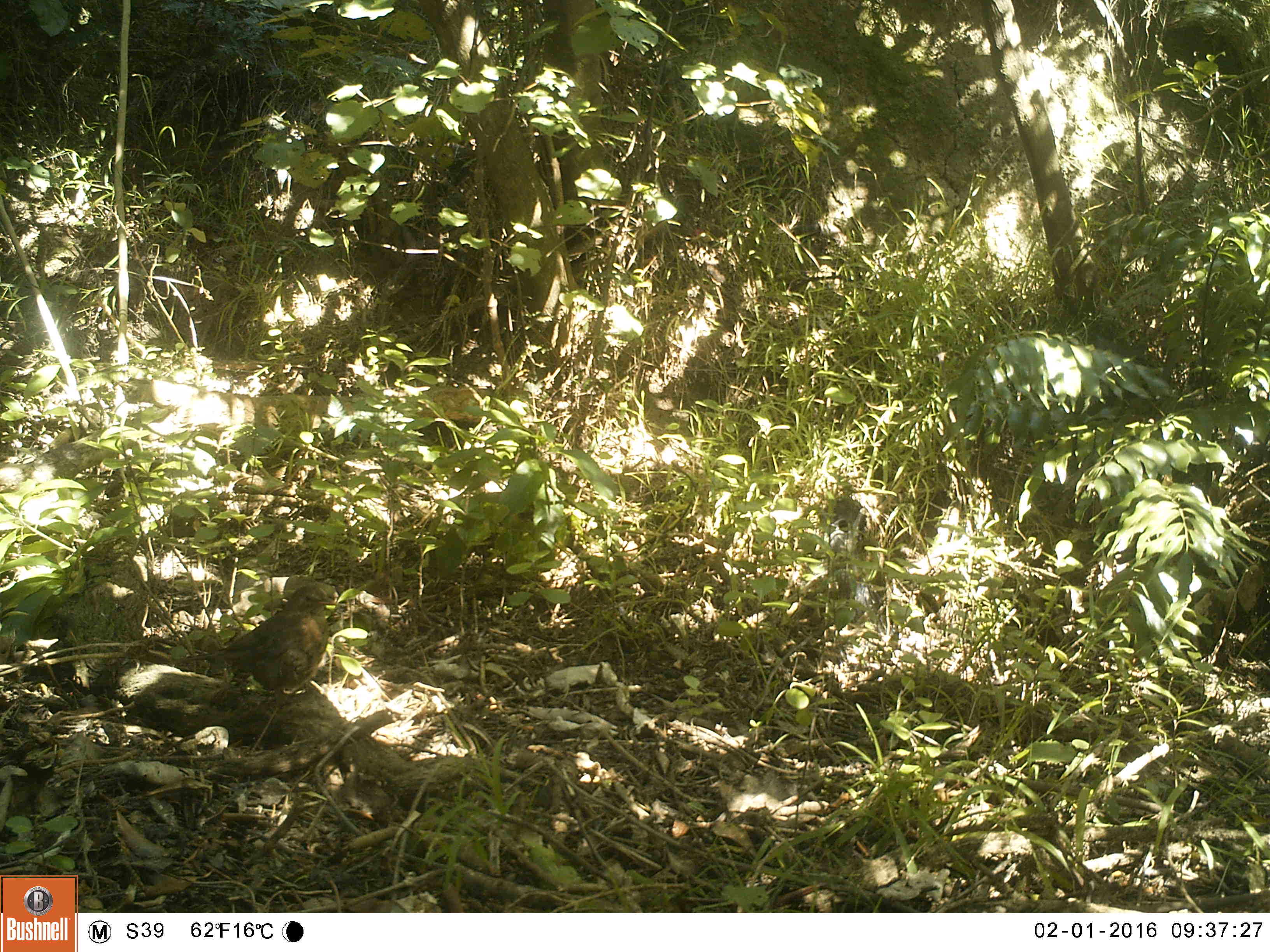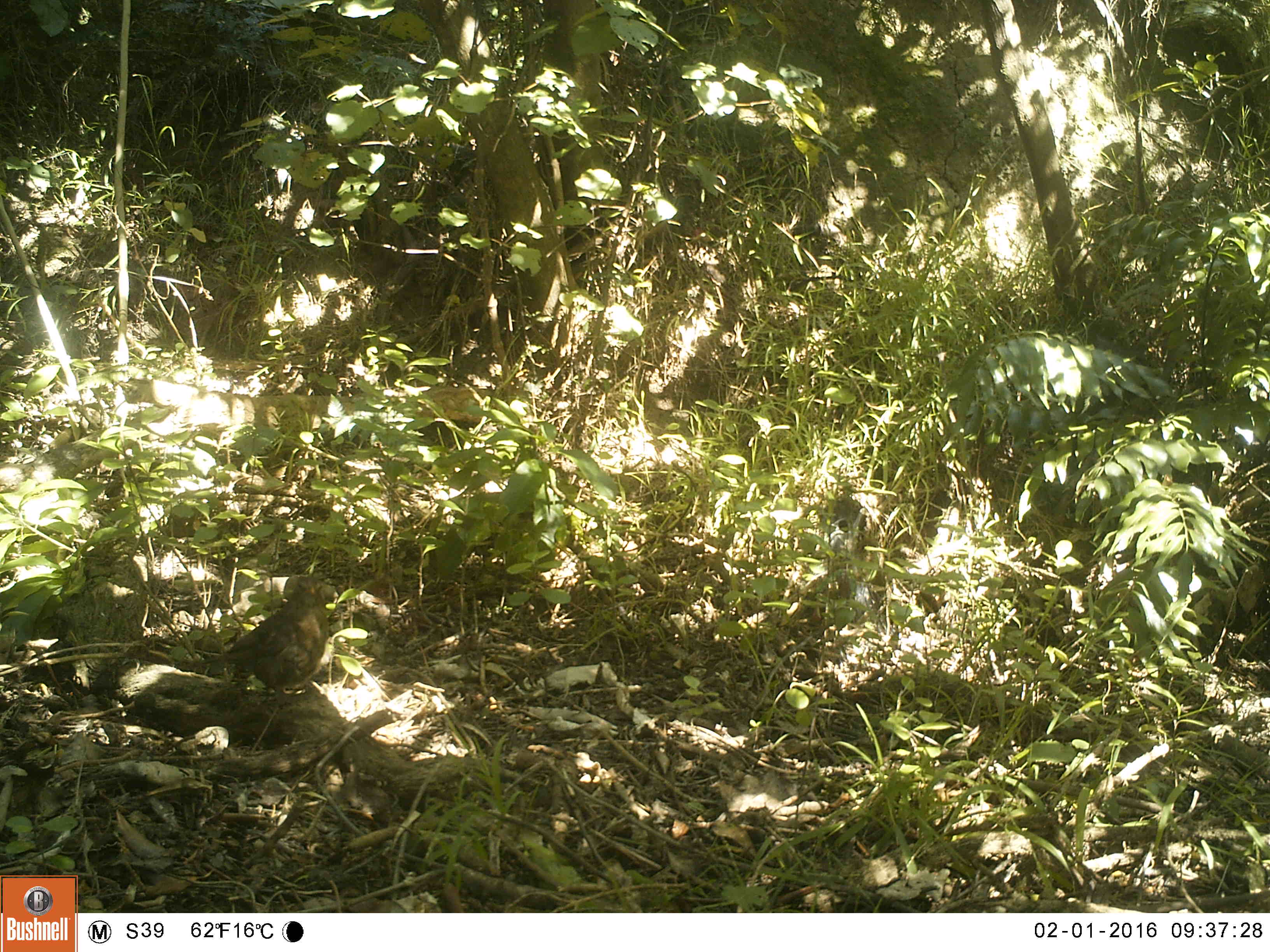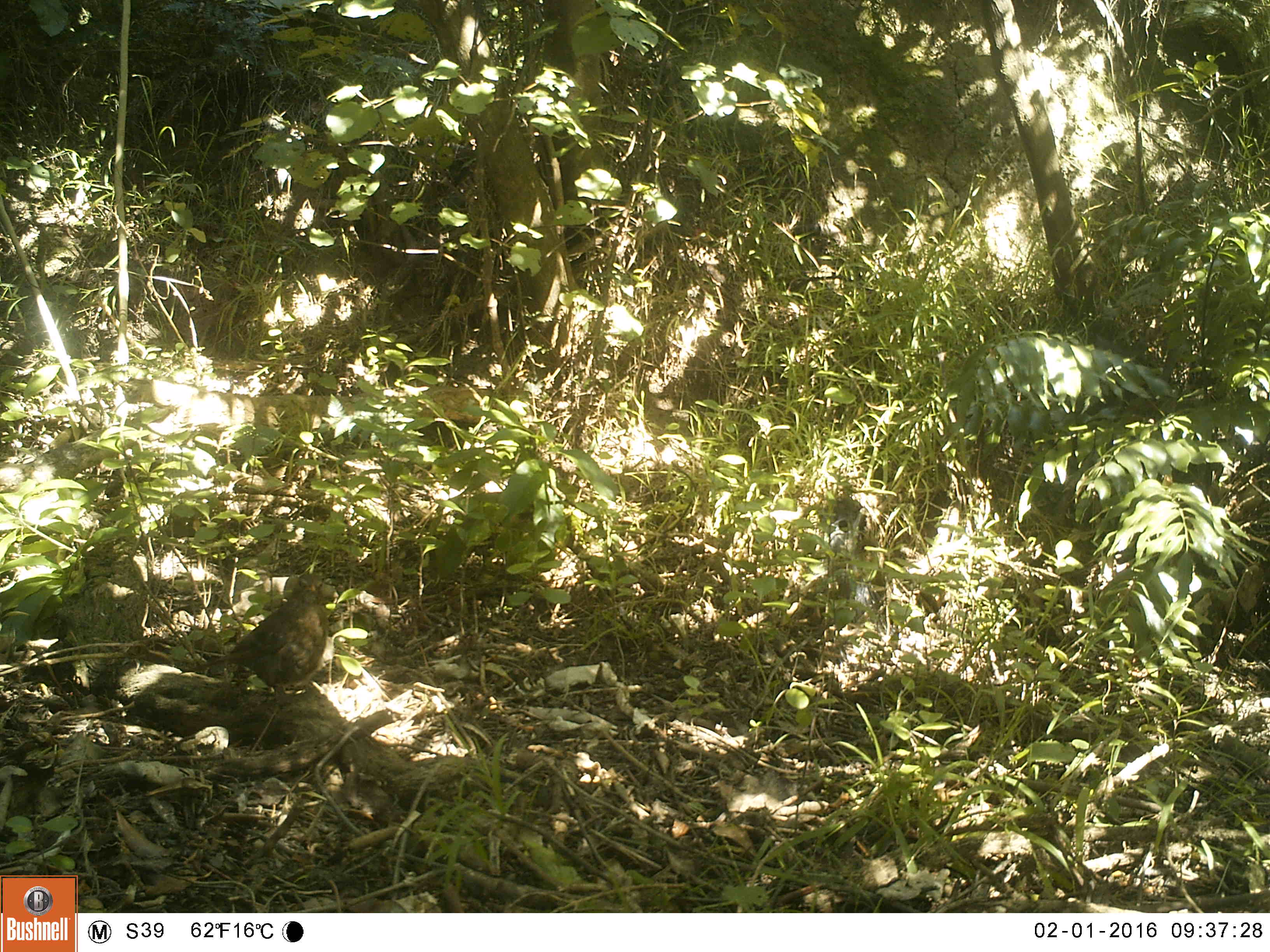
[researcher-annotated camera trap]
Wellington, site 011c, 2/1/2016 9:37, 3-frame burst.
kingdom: Animalia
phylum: Chordata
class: Aves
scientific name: Aves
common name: bird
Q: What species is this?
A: Bird (Aves).